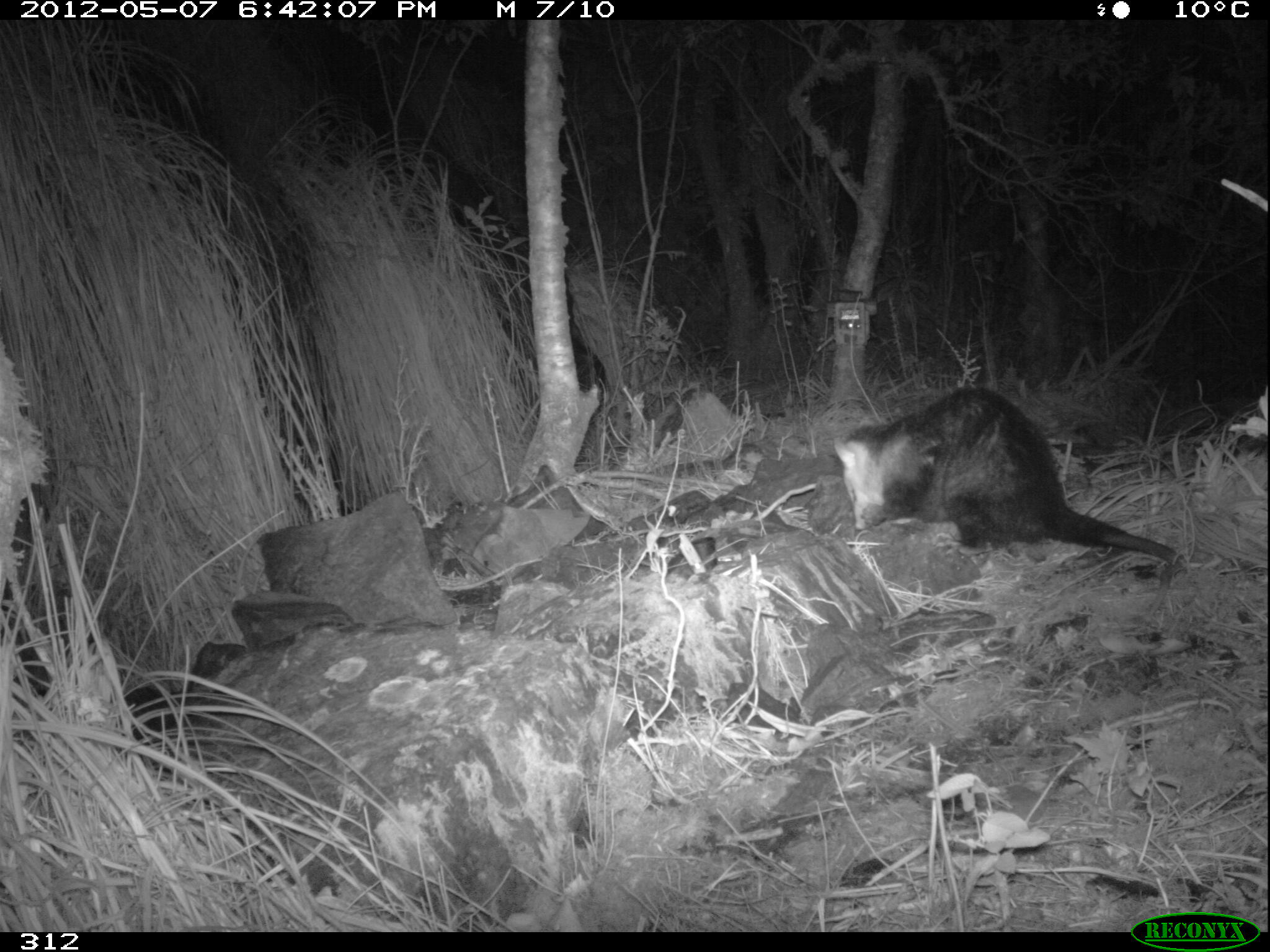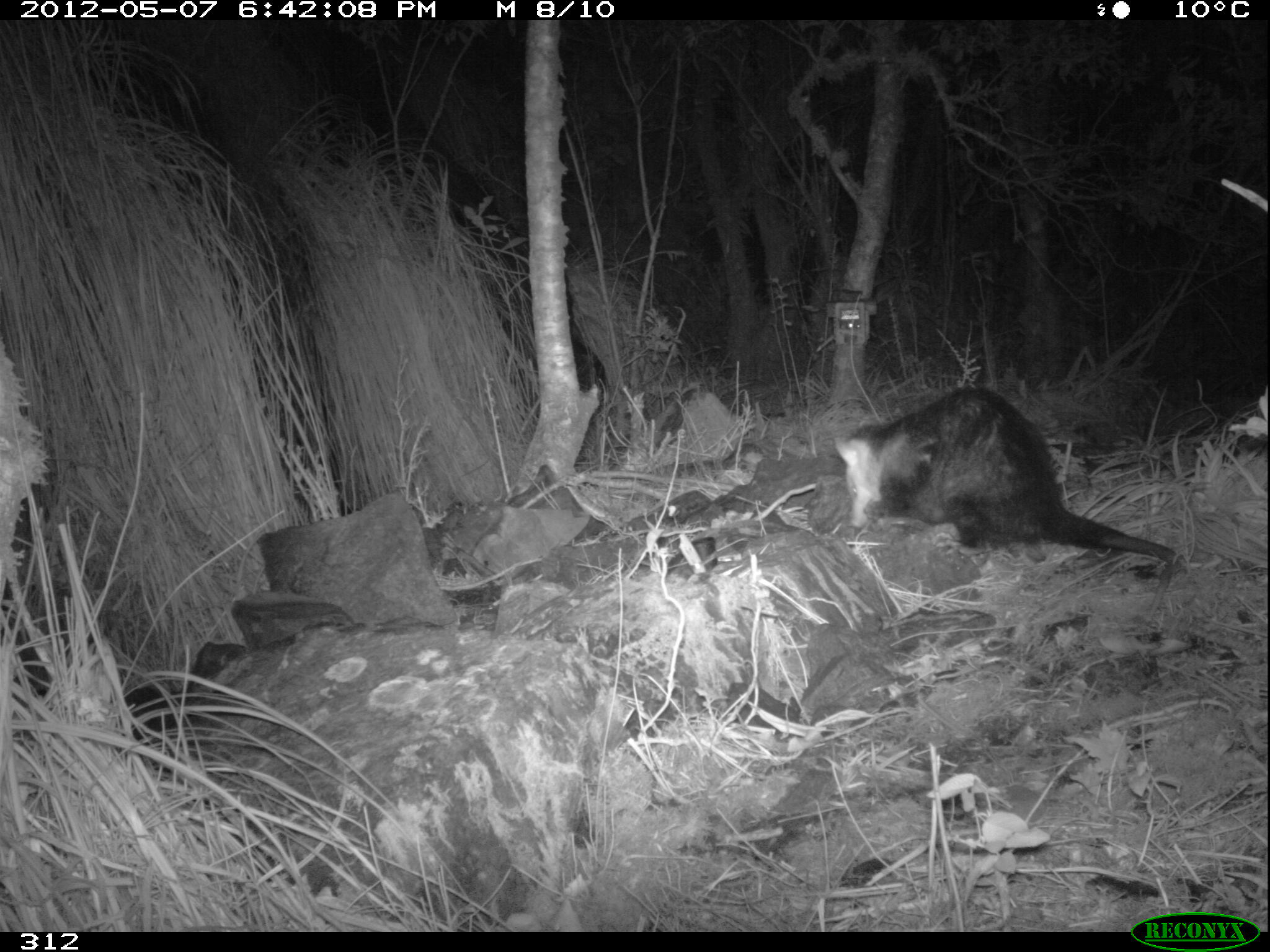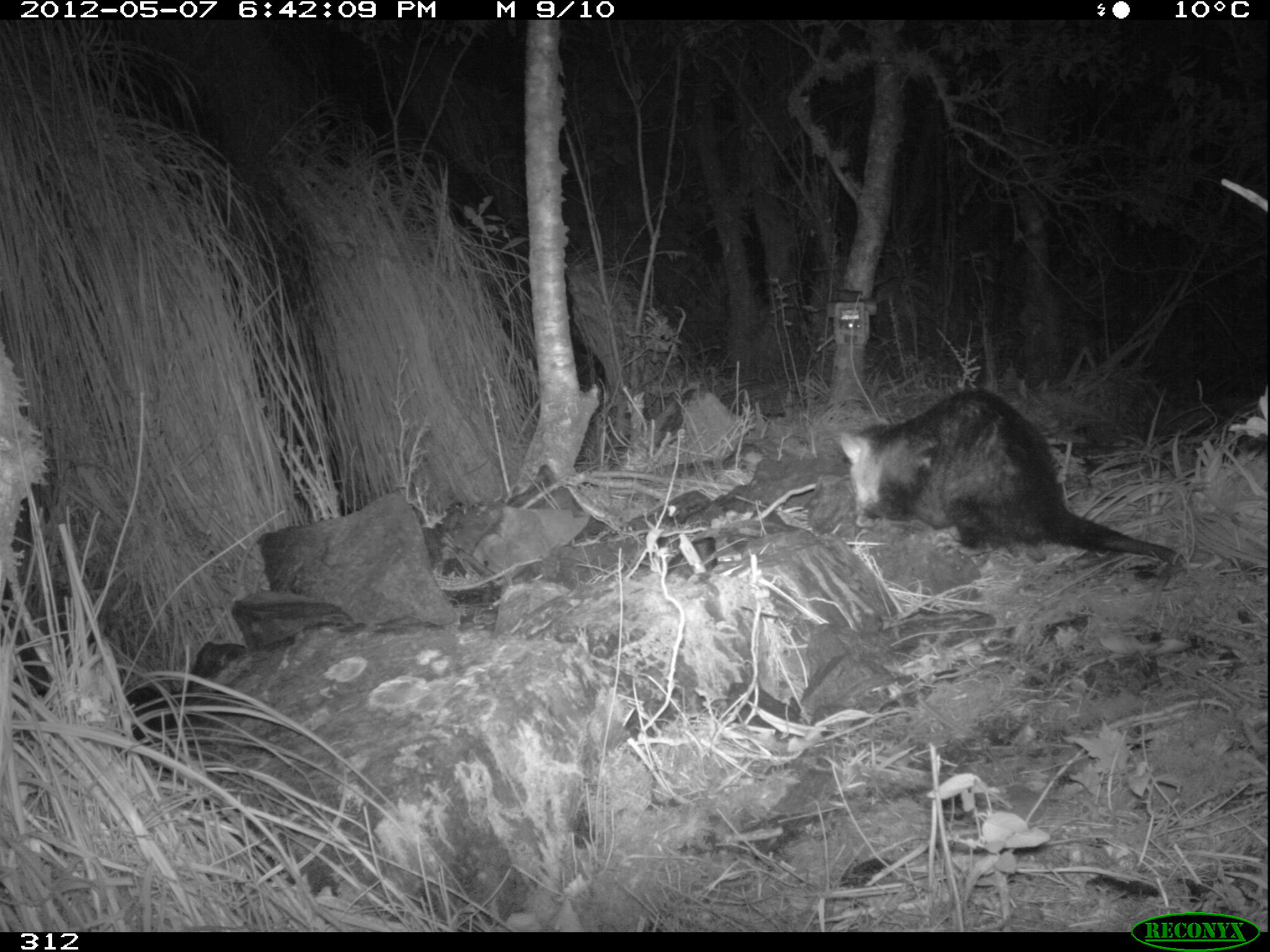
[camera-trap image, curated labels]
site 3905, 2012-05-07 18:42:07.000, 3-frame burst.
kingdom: Animalia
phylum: Chordata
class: Mammalia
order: Didelphimorphia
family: Didelphidae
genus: Didelphis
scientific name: Didelphis pernigra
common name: andean white-eared opossum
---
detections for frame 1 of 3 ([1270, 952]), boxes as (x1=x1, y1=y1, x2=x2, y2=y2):
didelphis pernigra: (x1=832, y1=383, x2=1188, y2=618)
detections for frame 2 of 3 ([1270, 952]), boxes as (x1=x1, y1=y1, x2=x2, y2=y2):
didelphis pernigra: (x1=832, y1=385, x2=1187, y2=623)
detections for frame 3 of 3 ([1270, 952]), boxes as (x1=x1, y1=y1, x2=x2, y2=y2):
didelphis pernigra: (x1=838, y1=388, x2=1188, y2=615)